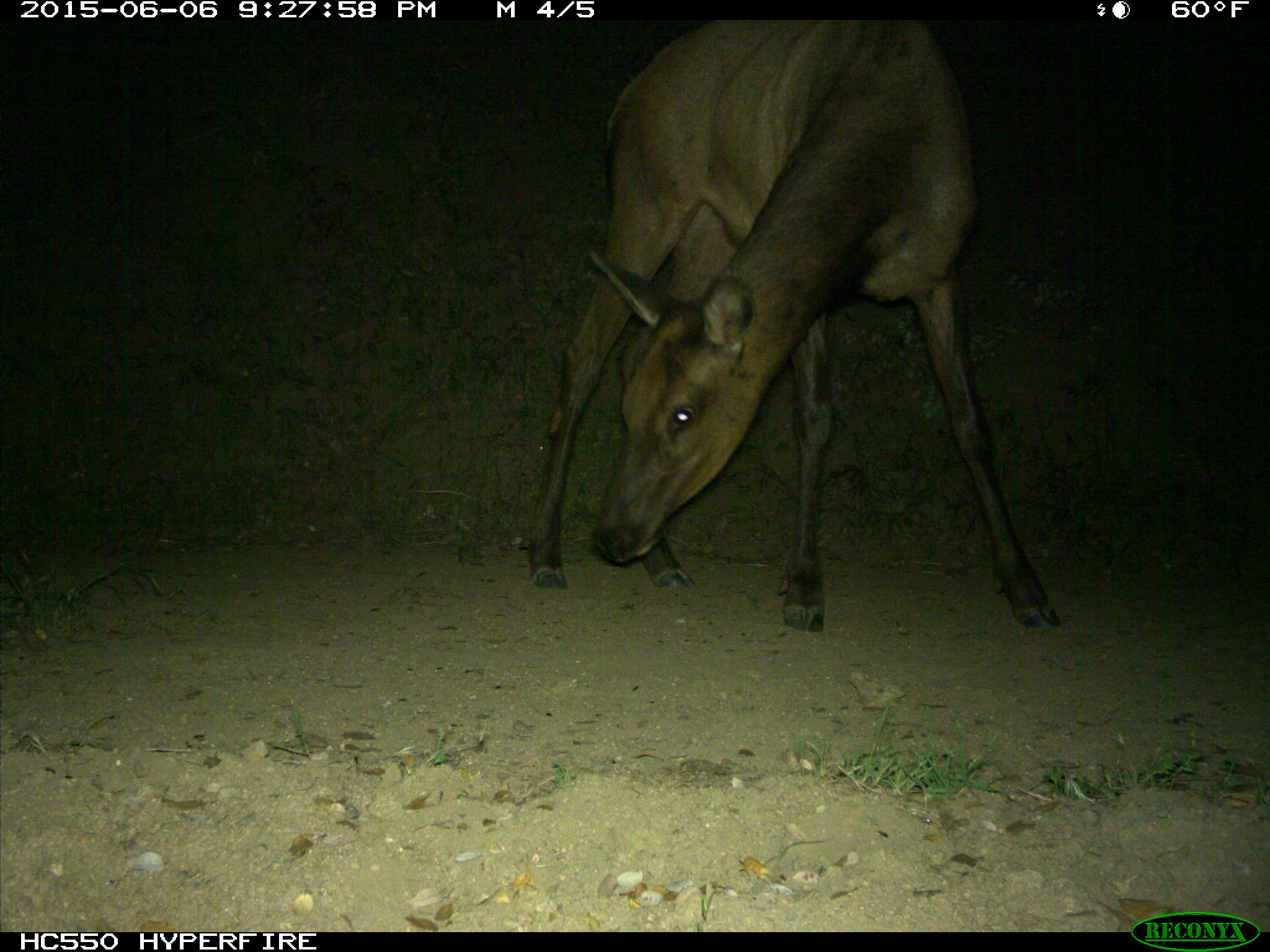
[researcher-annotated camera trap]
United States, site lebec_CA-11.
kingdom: Animalia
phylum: Chordata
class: Mammalia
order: Artiodactyla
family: Cervidae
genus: Cervus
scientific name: Cervus canadensis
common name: elk